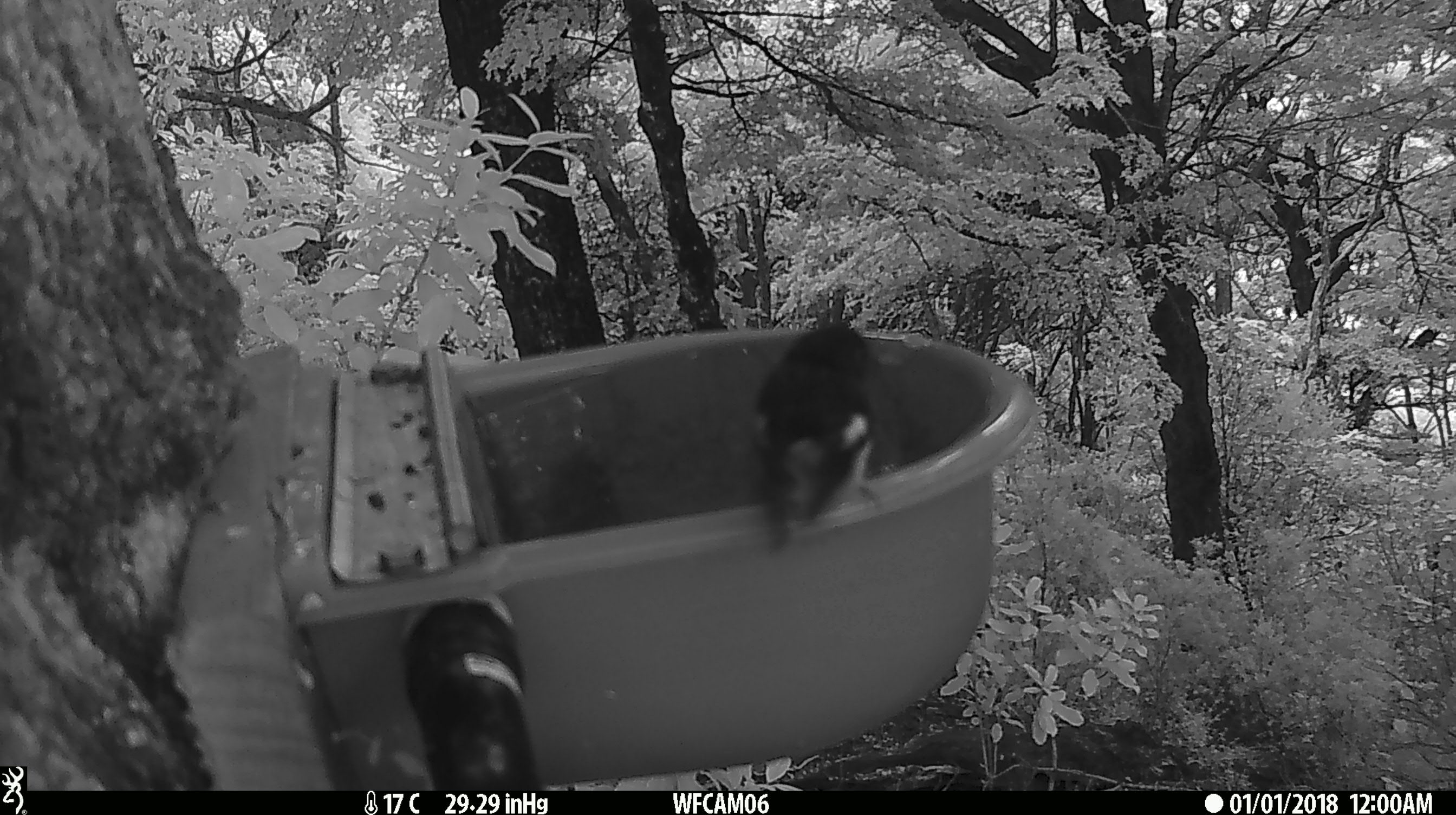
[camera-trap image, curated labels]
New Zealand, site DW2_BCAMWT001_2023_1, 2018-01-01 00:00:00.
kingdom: Animalia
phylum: Chordata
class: Aves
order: Passeriformes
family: Petroicidae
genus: Petroica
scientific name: Petroica macrocephala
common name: tomtit